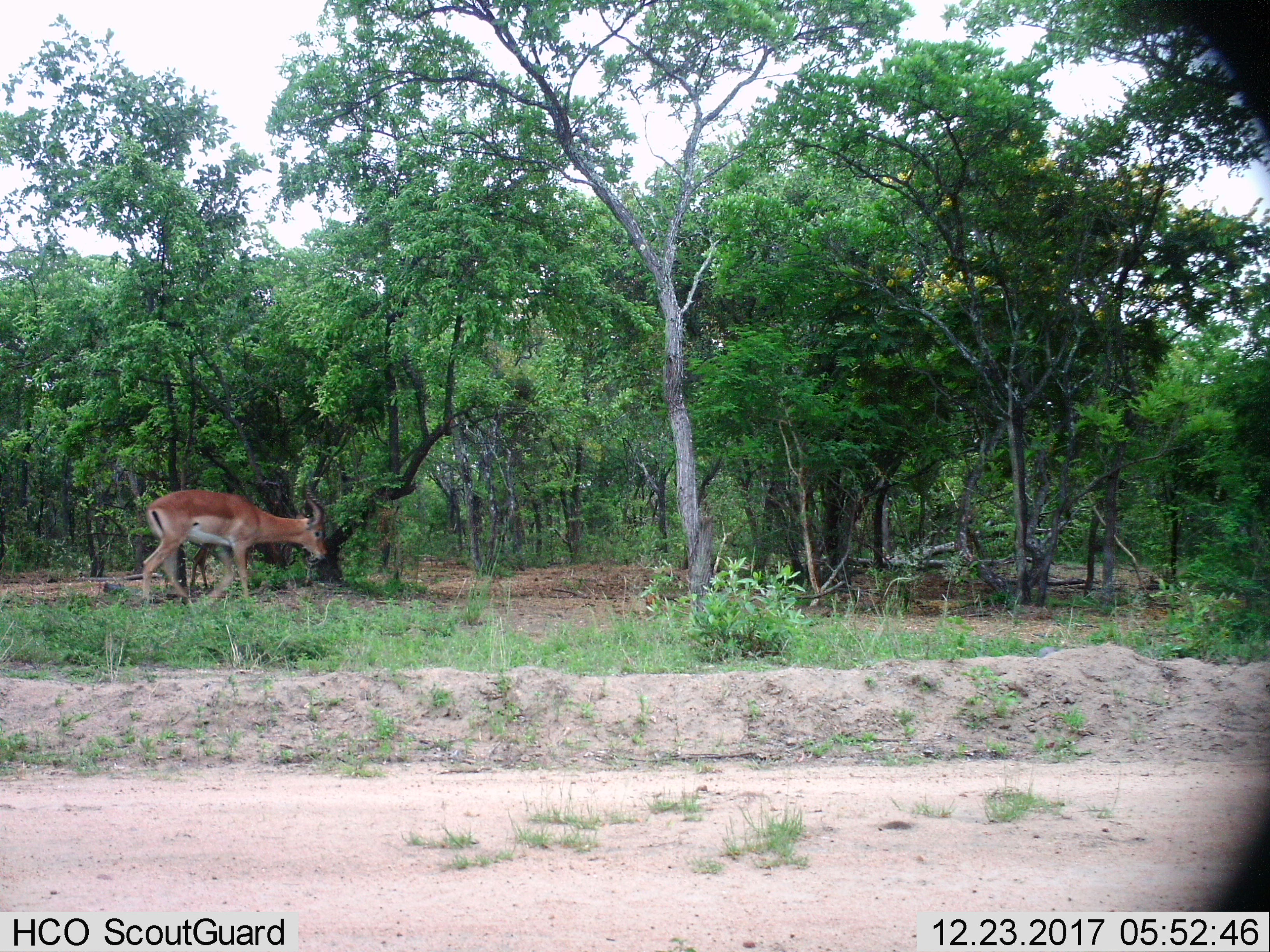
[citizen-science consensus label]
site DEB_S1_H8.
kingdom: Animalia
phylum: Chordata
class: Mammalia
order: Artiodactyla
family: Bovidae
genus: Aepyceros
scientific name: Aepyceros melampus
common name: impala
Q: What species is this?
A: Impala (Aepyceros melampus).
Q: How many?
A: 1.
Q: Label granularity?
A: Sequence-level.